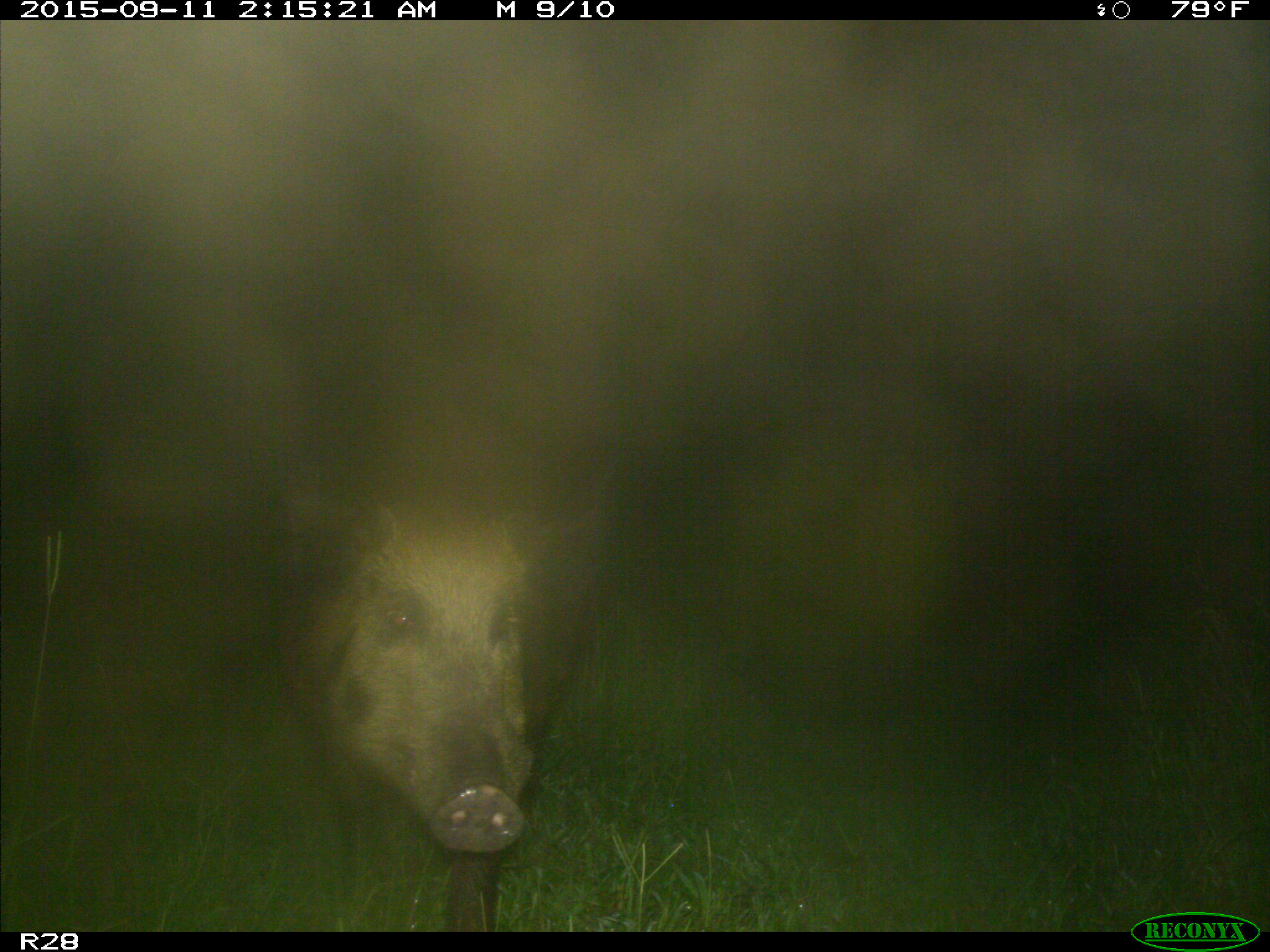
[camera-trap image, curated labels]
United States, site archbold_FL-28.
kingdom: Animalia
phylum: Chordata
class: Mammalia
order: Artiodactyla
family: Suidae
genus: Sus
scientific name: Sus scrofa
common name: wild boar